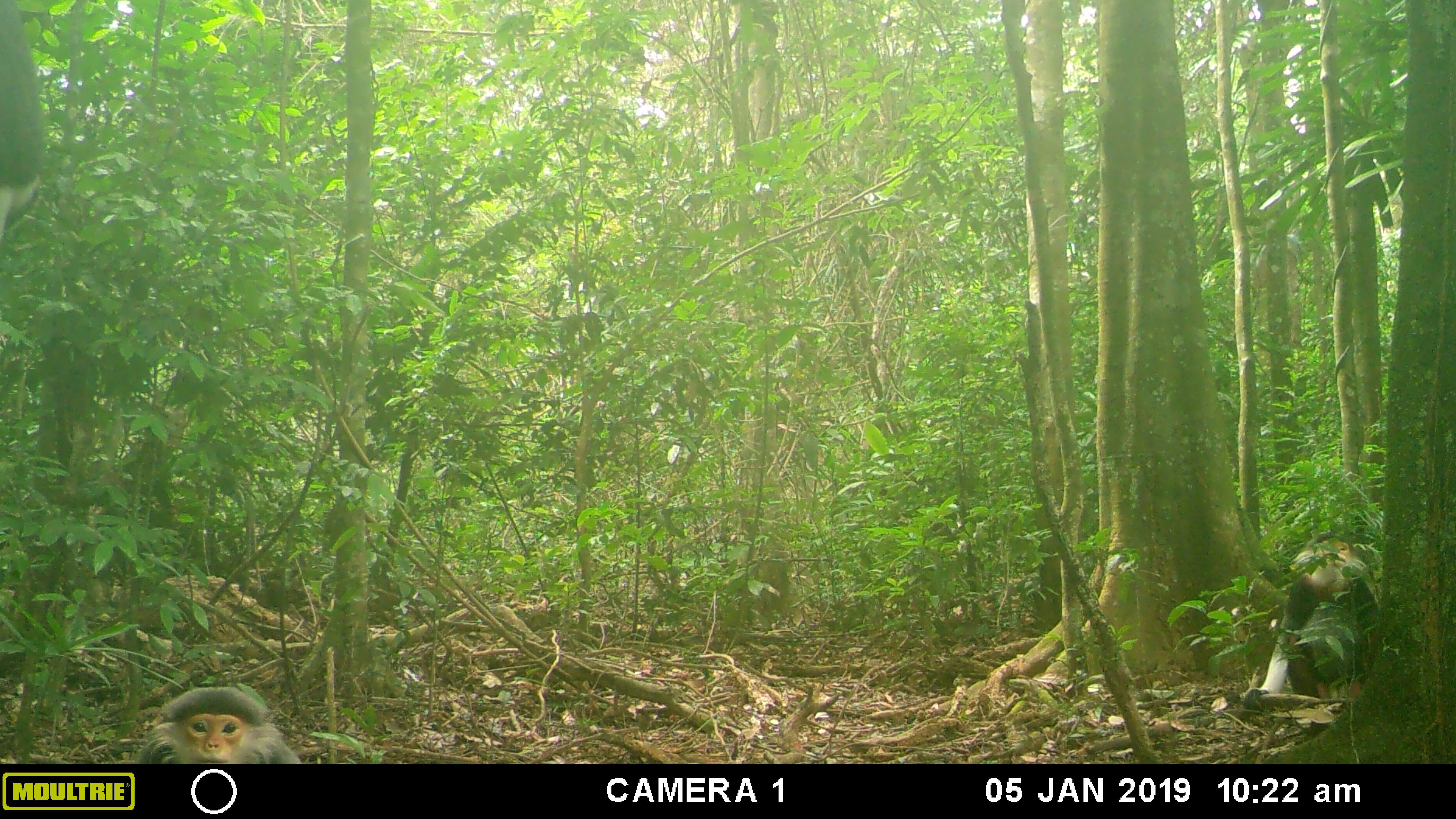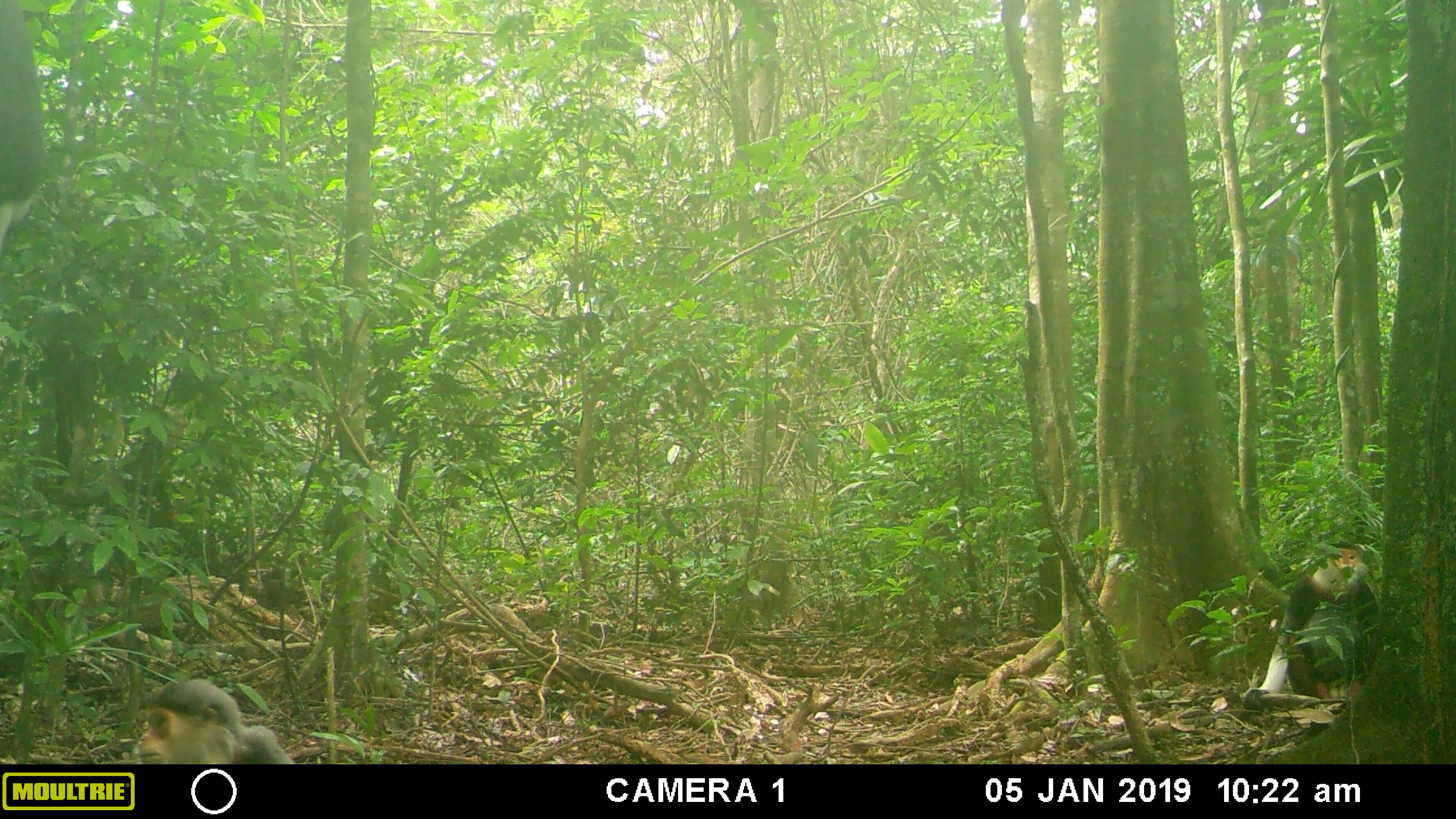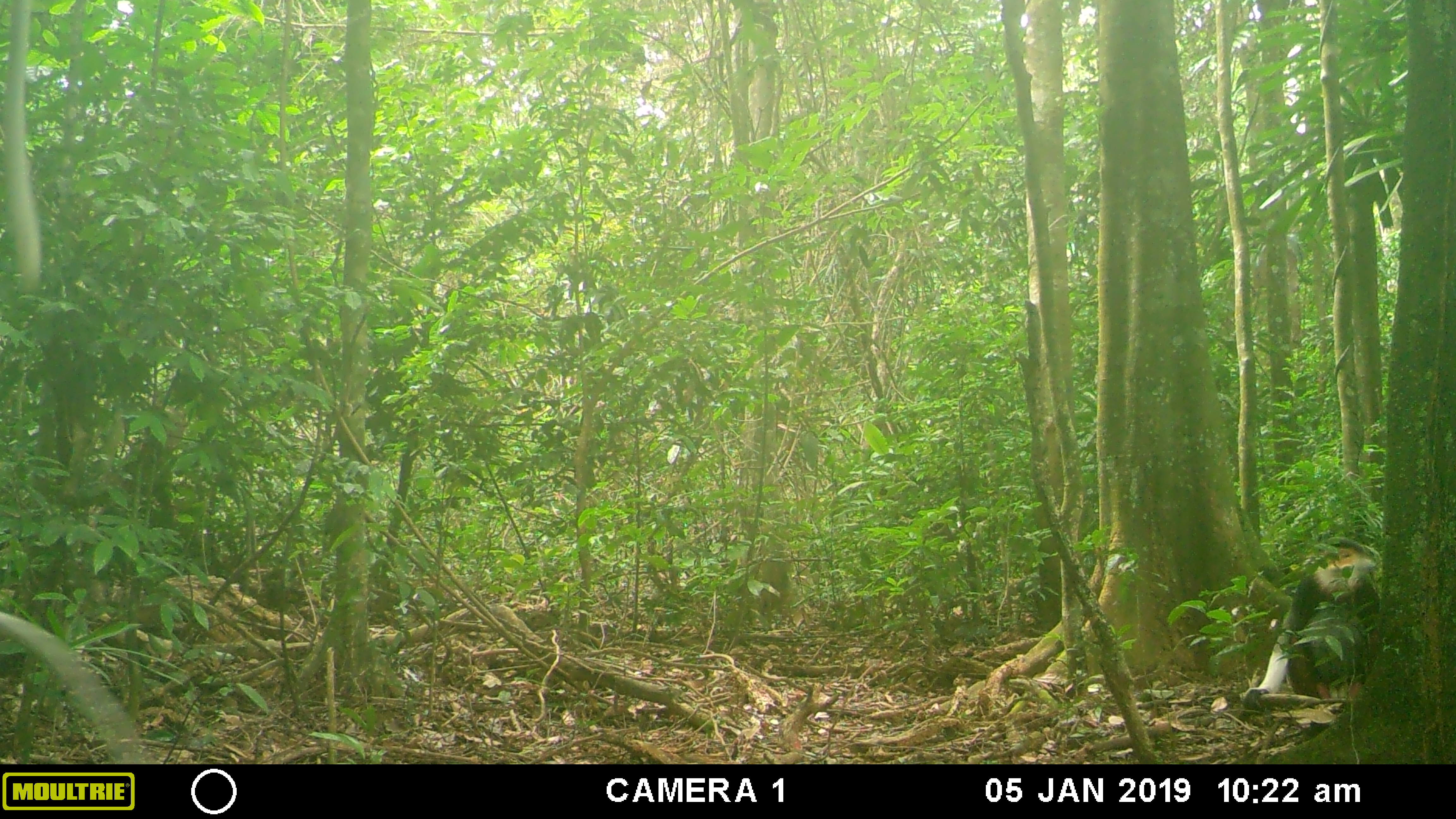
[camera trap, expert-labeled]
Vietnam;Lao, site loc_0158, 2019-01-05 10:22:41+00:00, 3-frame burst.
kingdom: Animalia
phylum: Chordata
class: Mammalia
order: Primates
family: Cercopithecidae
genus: Pygathrix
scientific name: Pygathrix nemaeus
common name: red-shanked douc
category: red shanked douc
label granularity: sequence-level